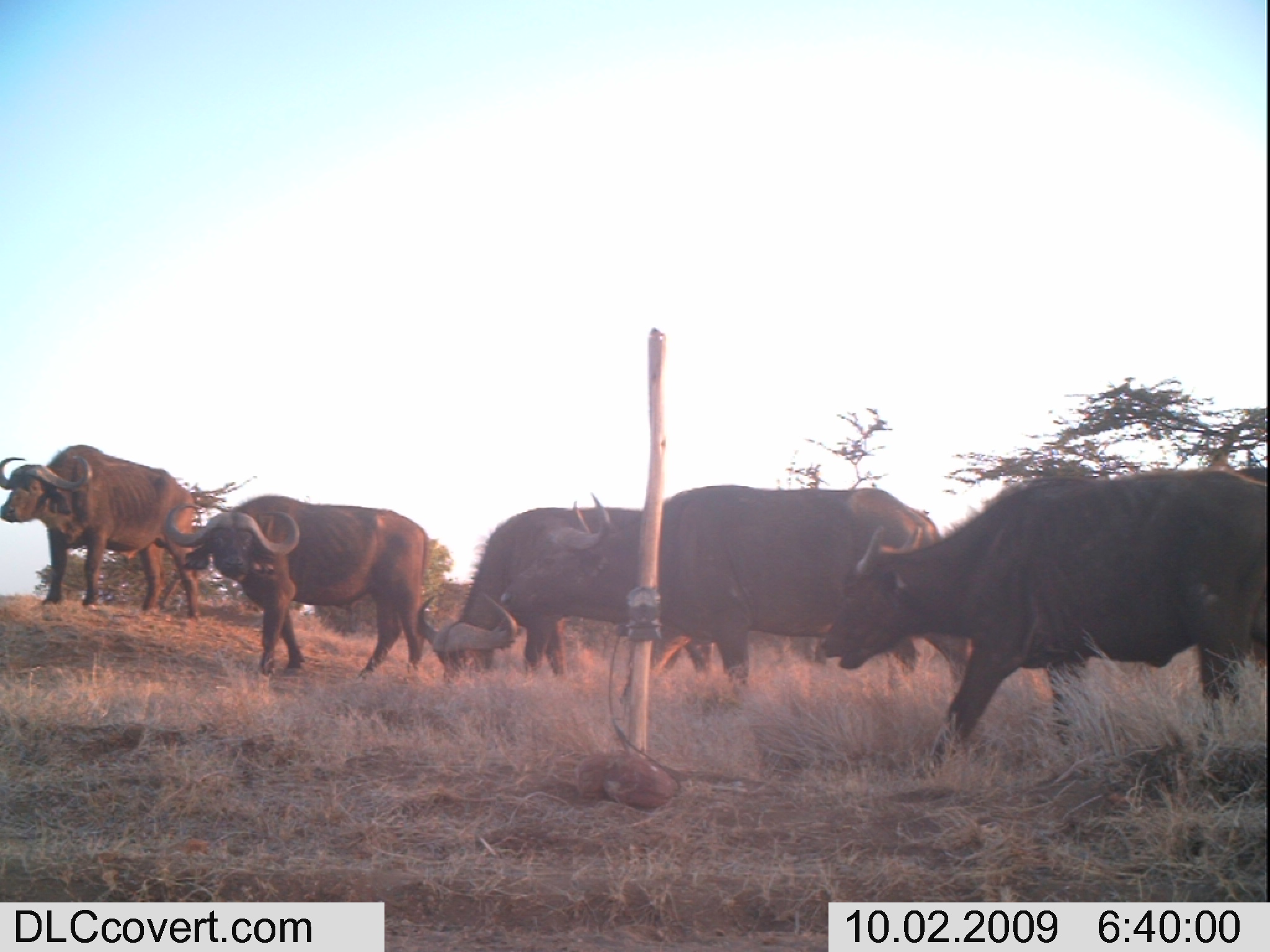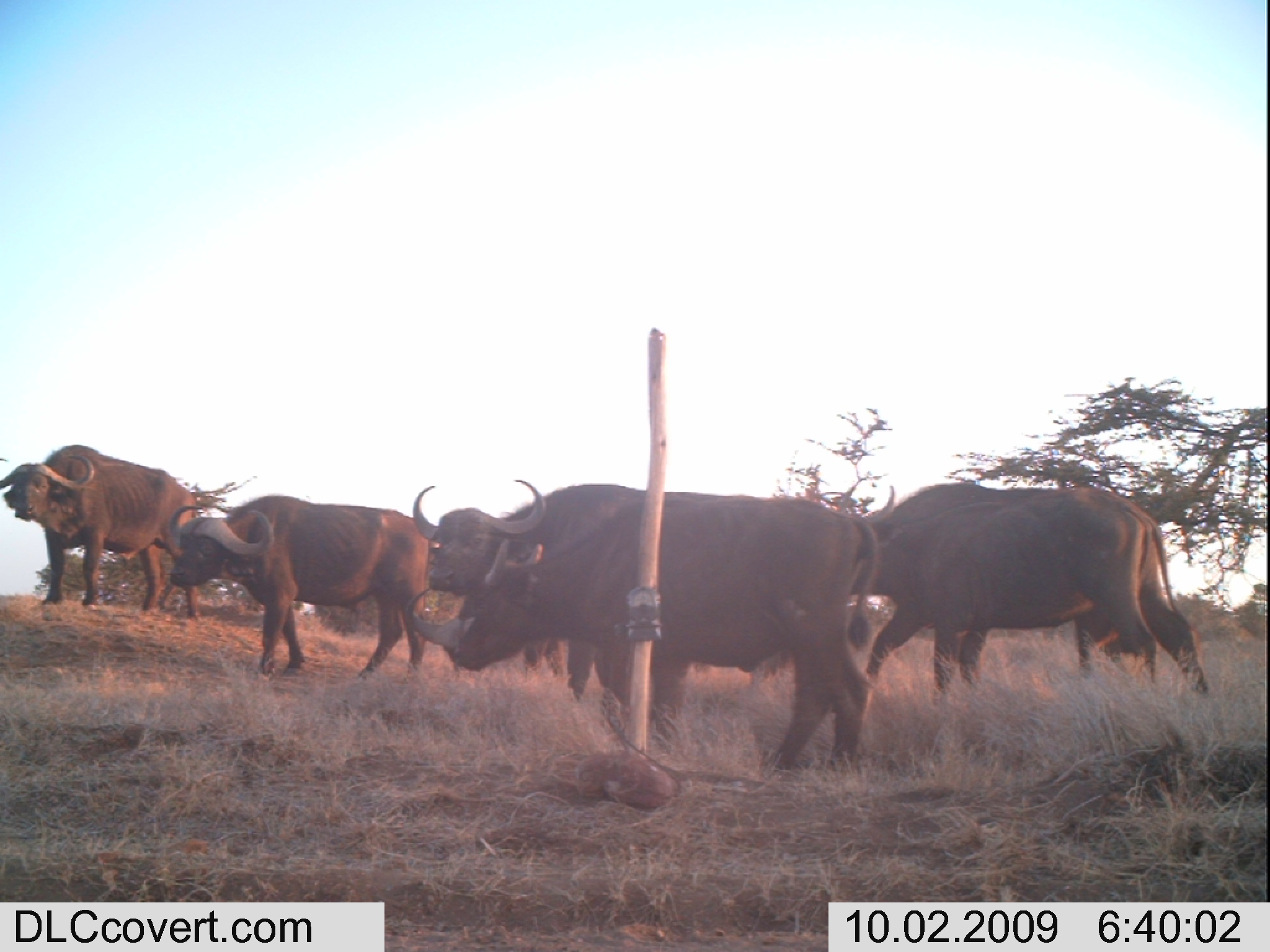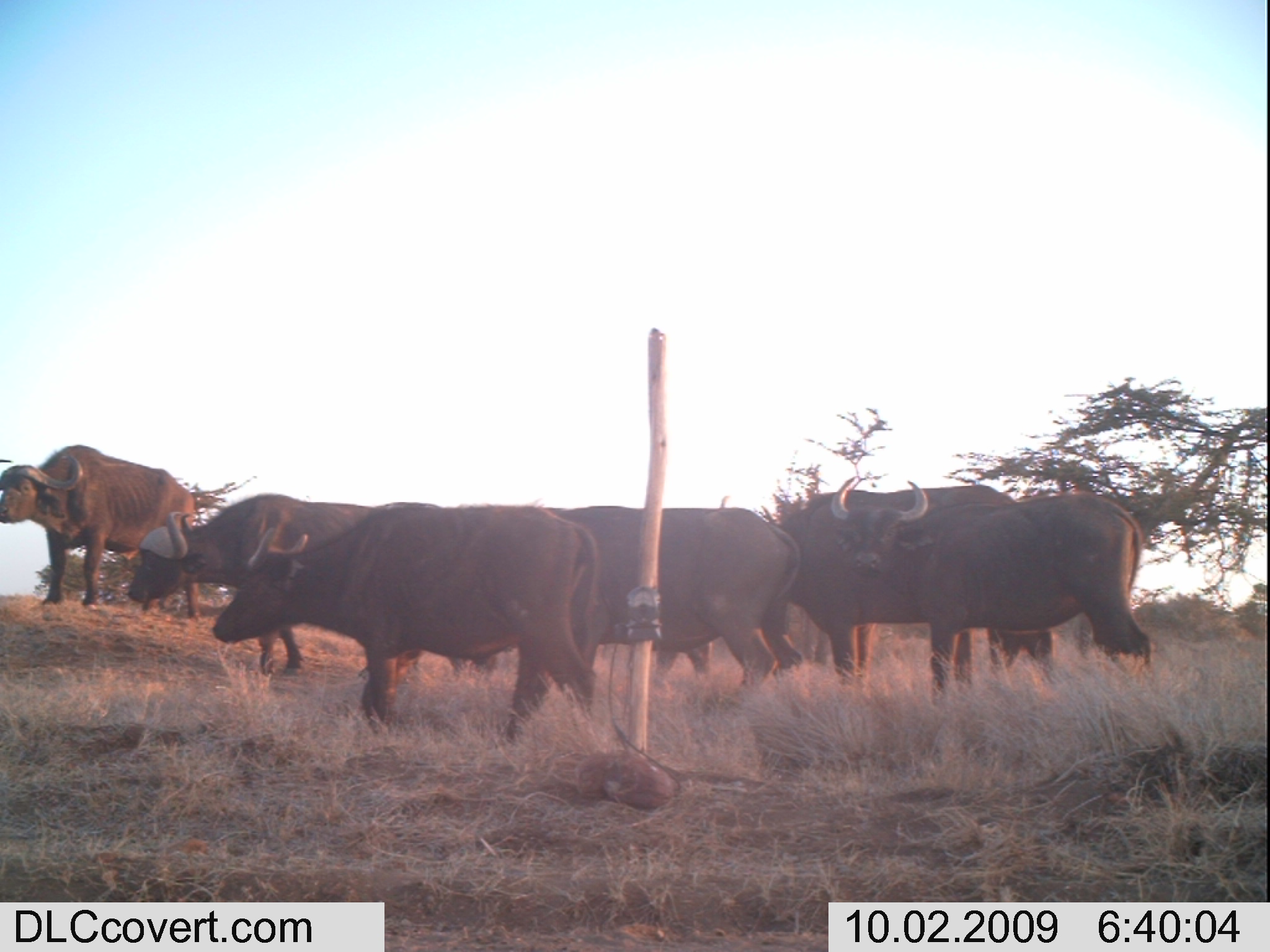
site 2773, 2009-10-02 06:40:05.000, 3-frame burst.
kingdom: Animalia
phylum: Chordata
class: Mammalia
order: Artiodactyla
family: Bovidae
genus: Syncerus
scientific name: Syncerus caffer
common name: african buffalo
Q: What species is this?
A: Syncerus caffer (african buffalo).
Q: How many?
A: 5.